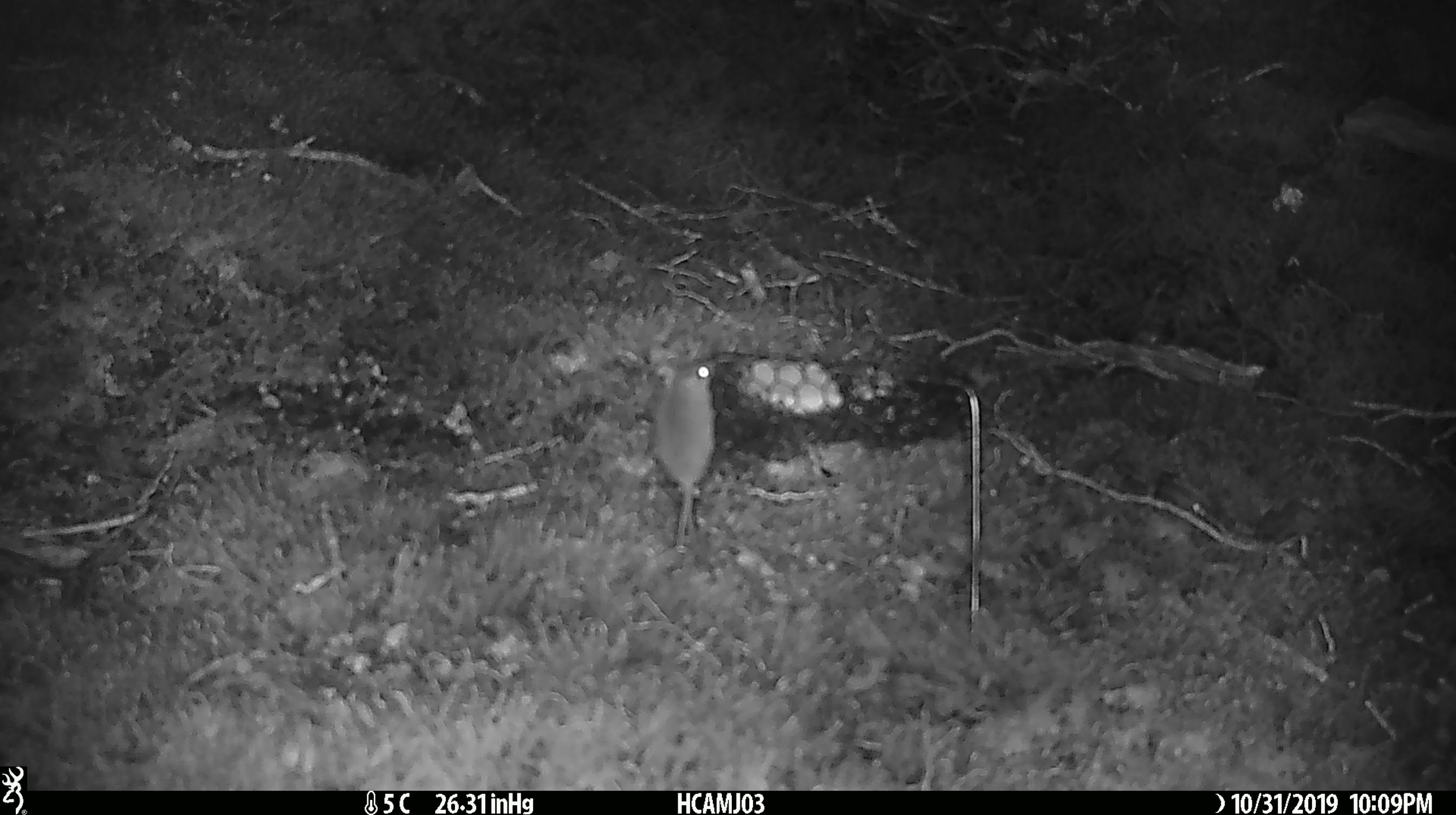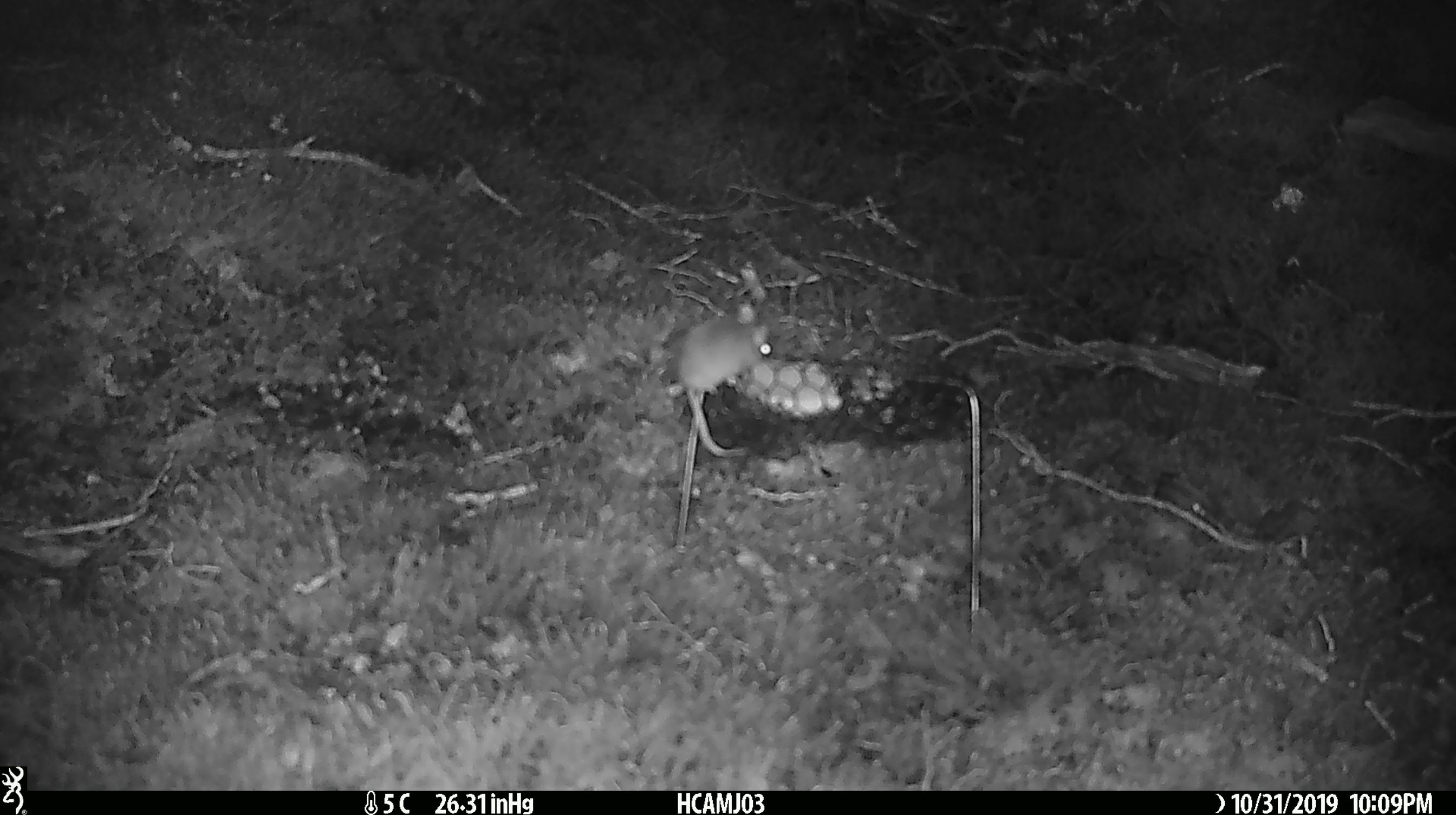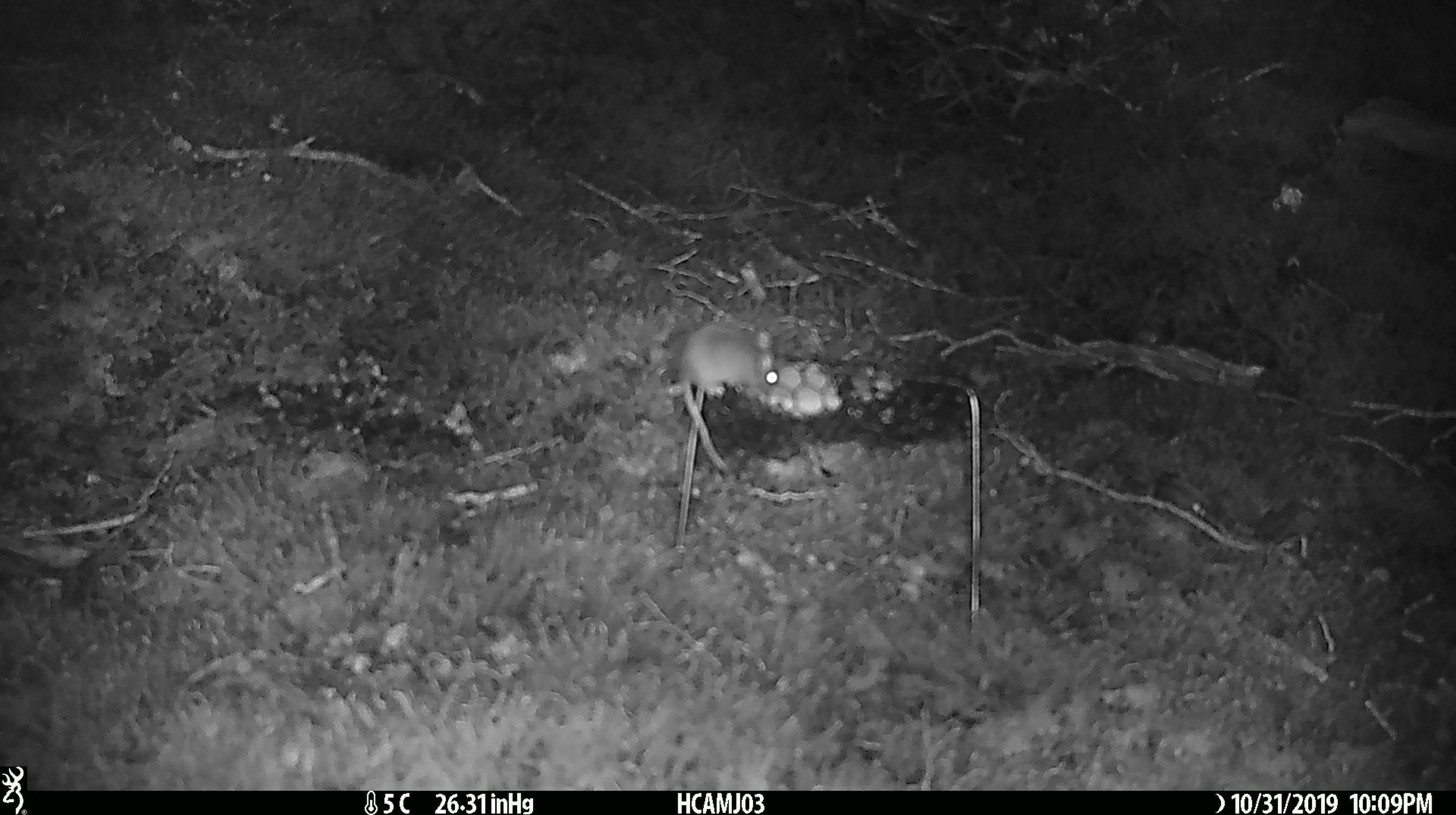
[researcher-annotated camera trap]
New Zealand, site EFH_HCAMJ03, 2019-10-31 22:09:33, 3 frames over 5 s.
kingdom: Animalia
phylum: Chordata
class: Mammalia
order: Rodentia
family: Muridae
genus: Mus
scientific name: Mus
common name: mouse